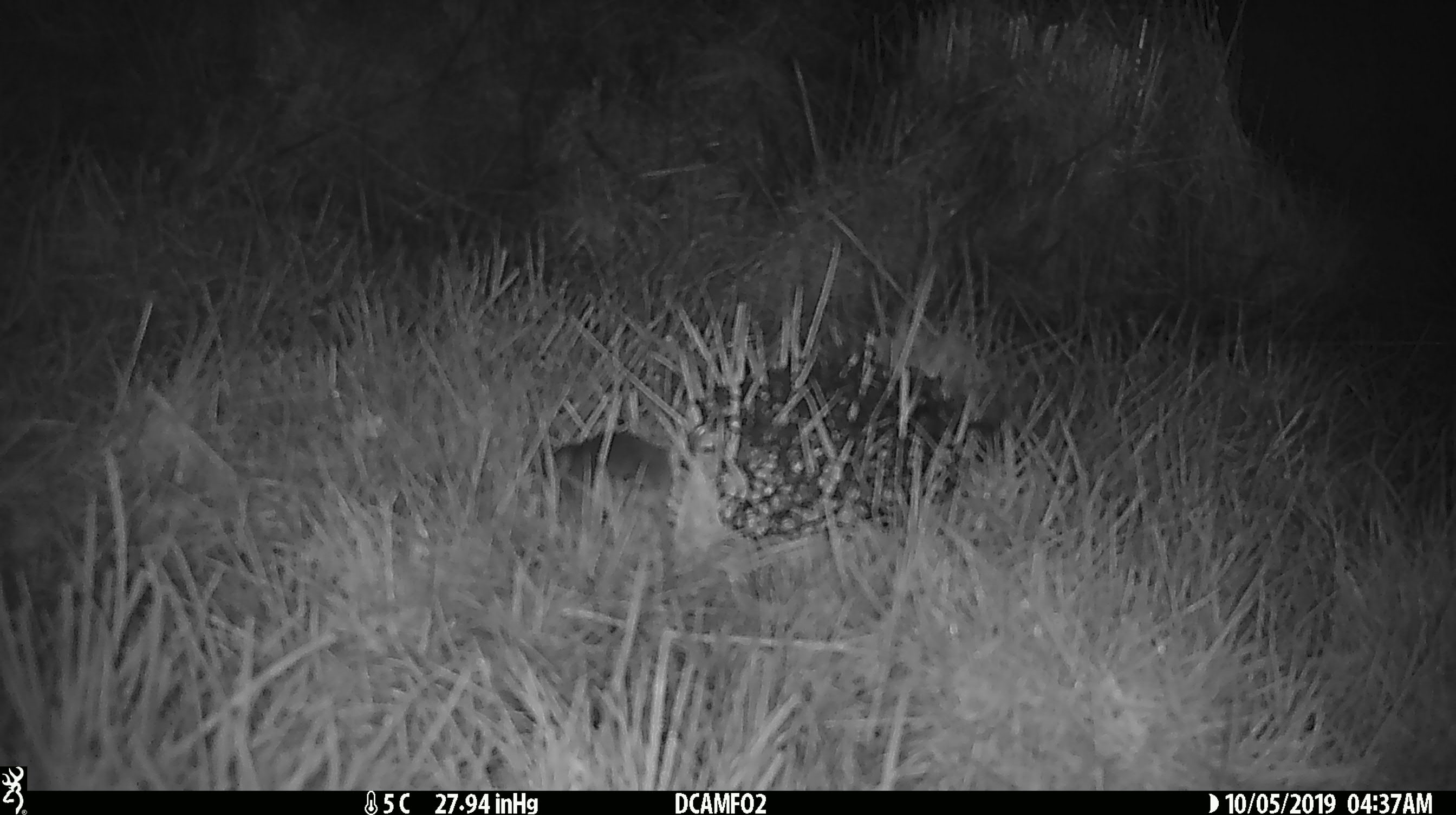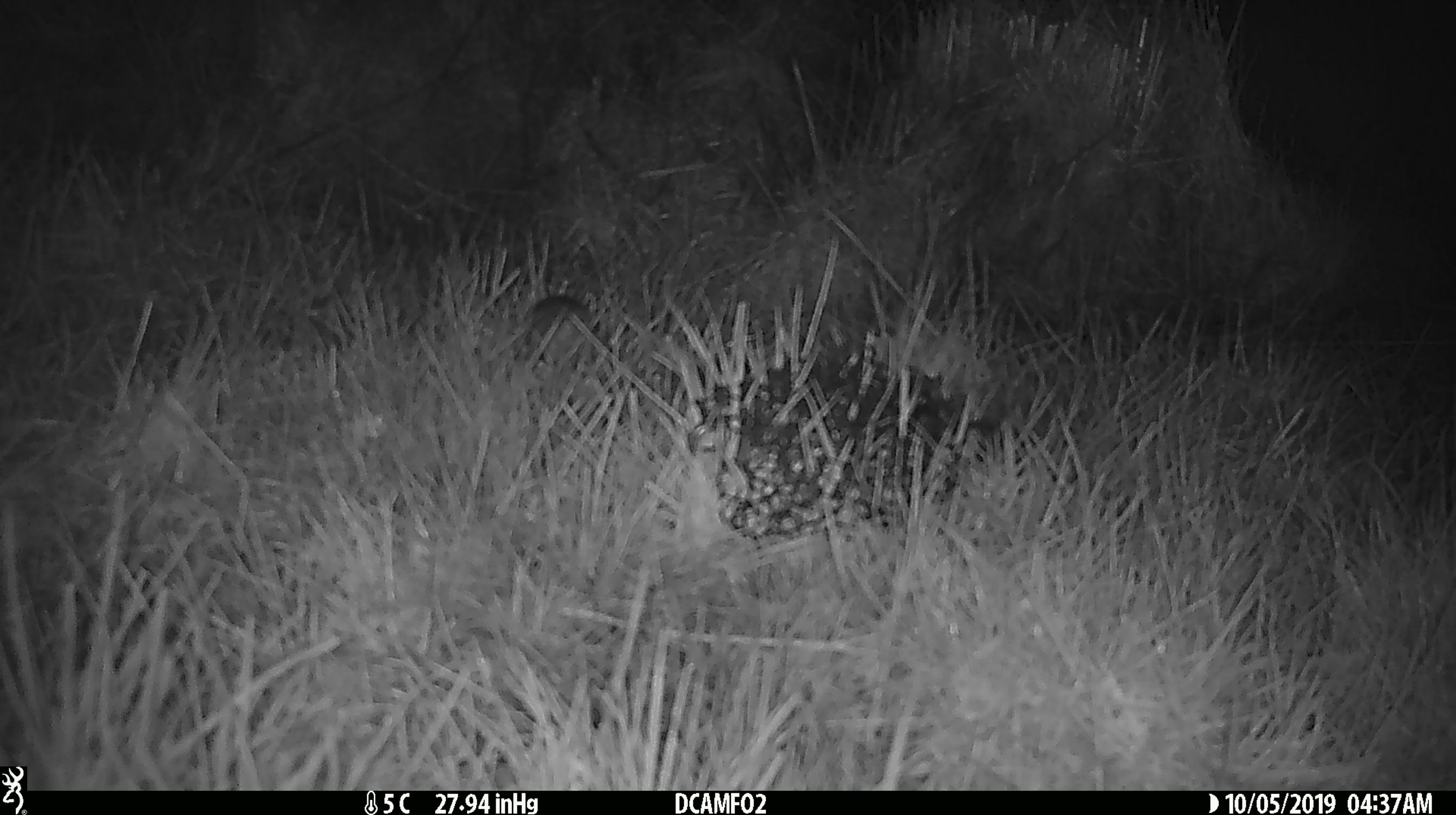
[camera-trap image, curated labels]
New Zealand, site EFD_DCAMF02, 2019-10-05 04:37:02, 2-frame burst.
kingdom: Animalia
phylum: Chordata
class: Mammalia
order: Rodentia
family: Muridae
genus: Mus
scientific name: Mus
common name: mouse